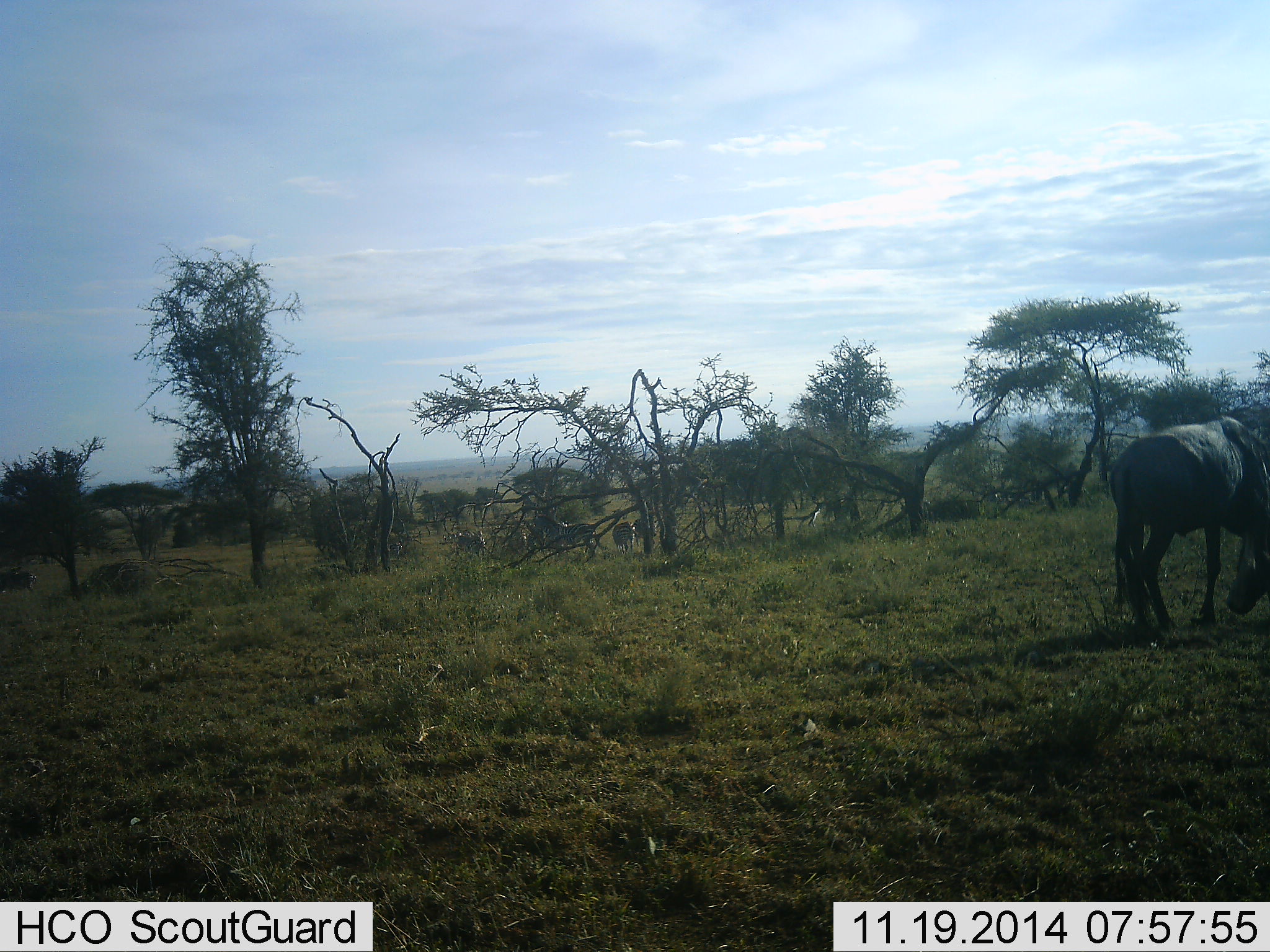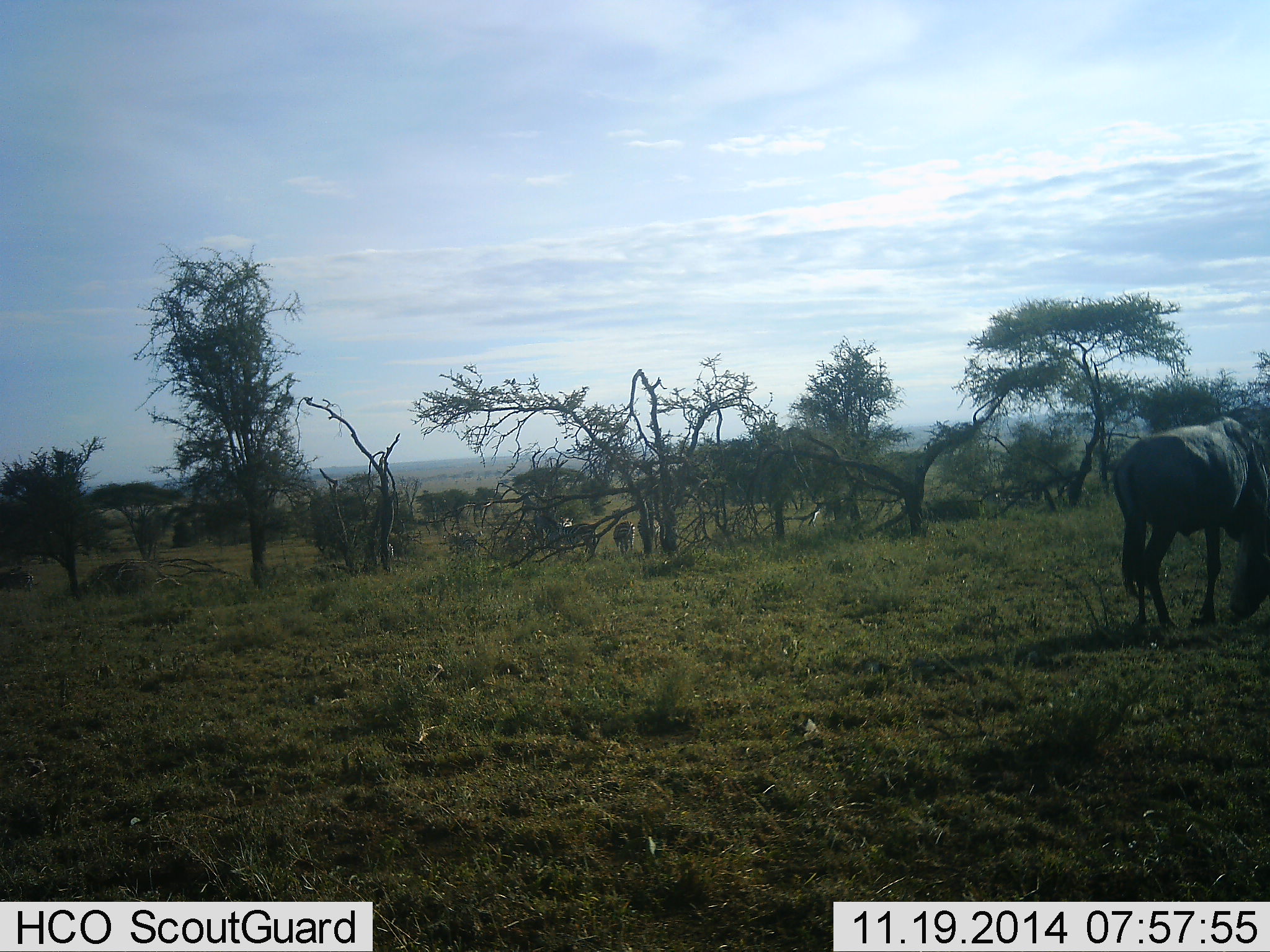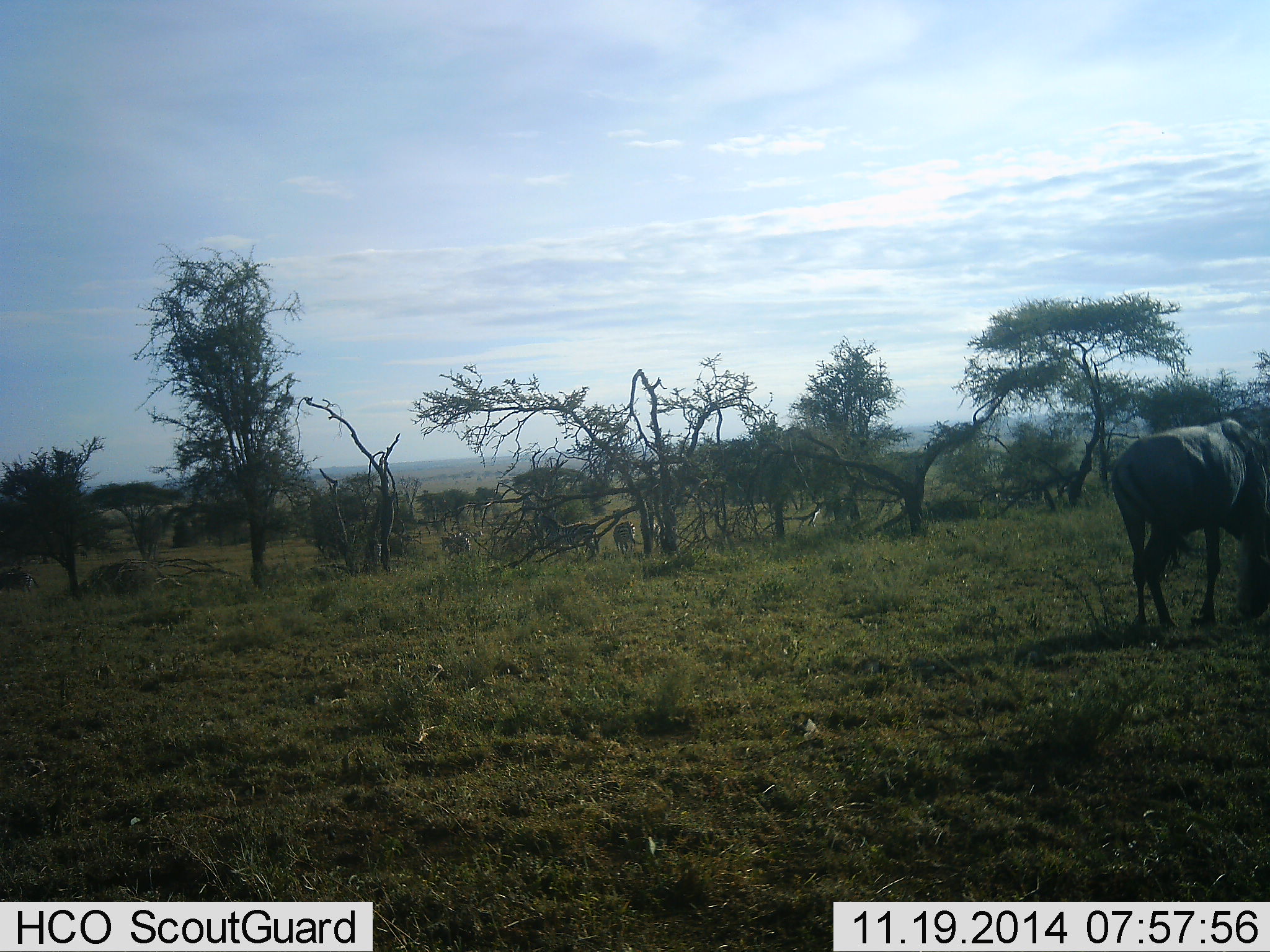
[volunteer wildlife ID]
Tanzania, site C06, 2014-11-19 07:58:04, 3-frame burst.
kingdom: Animalia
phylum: Chordata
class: Mammalia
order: Artiodactyla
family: Bovidae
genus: Connochaetes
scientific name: Connochaetes taurinus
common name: blue wildebeest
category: wildebeest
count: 1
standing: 29%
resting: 7%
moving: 14%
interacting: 0%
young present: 0%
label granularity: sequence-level